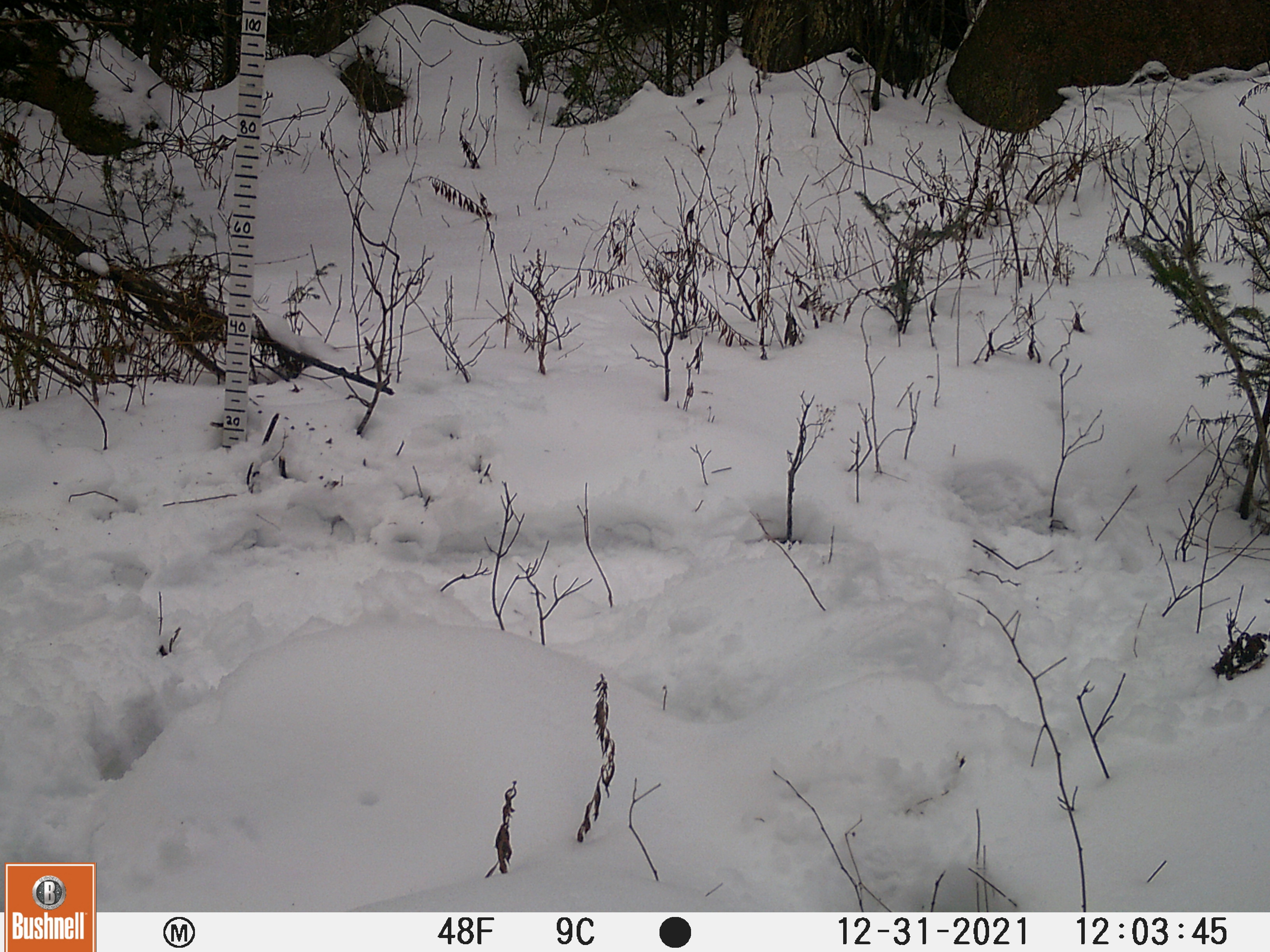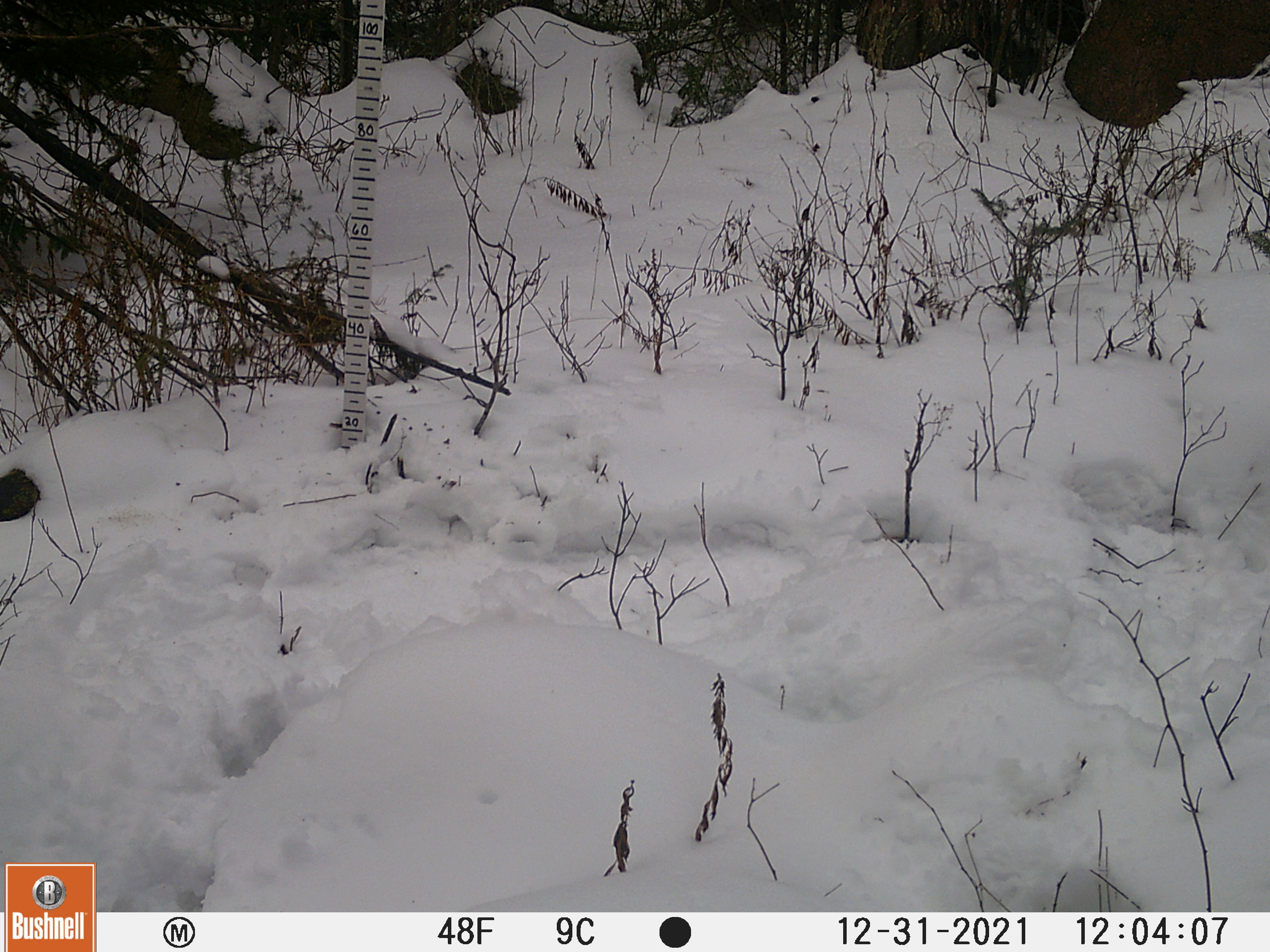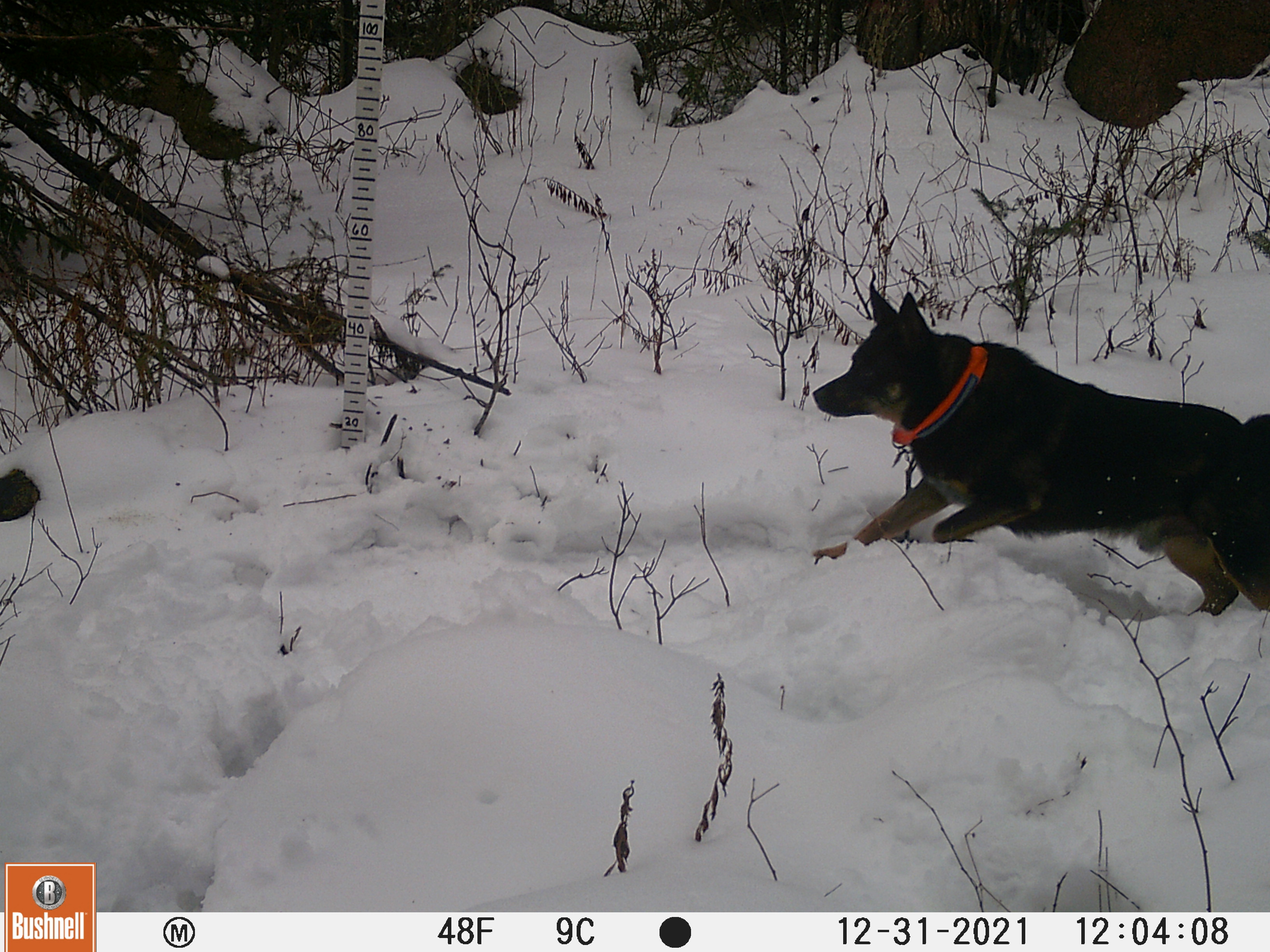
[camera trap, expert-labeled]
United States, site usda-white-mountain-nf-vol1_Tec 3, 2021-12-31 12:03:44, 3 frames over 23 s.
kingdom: Animalia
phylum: Chordata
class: Mammalia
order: Carnivora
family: Canidae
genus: Canis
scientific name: Canis familiaris familiaris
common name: domestic dog